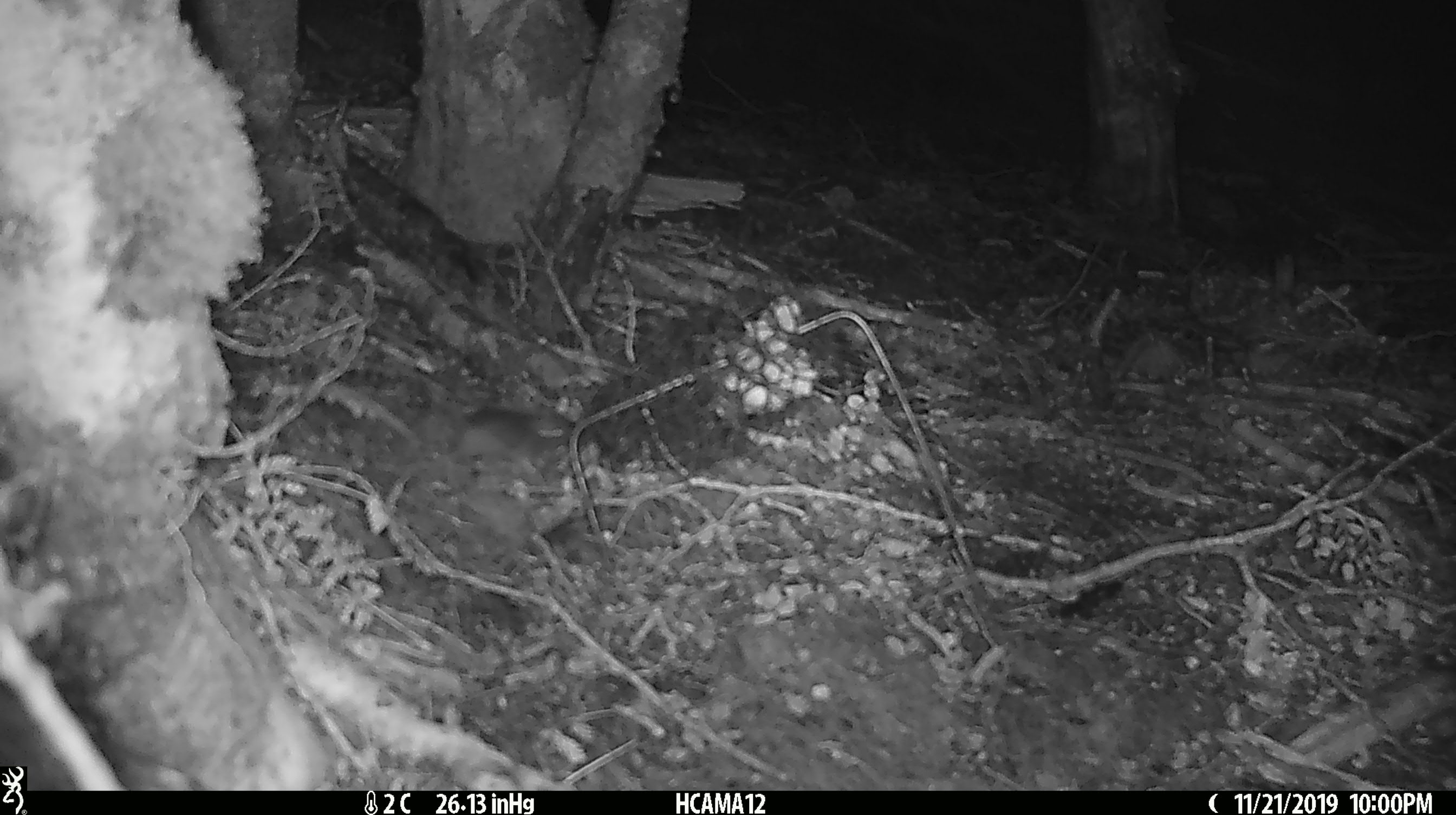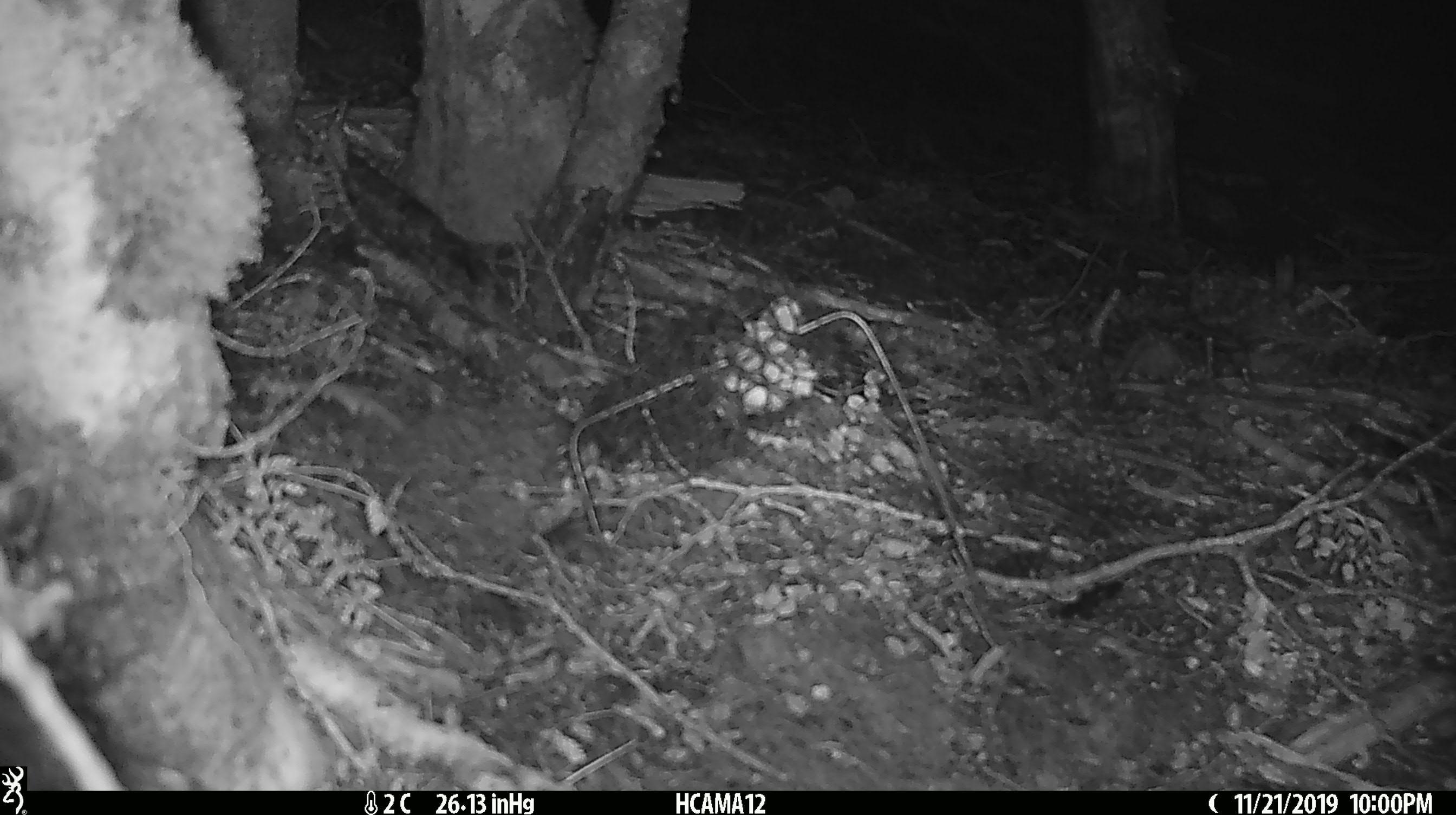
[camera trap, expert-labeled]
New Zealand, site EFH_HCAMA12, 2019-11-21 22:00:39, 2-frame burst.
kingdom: Animalia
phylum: Chordata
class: Mammalia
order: Rodentia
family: Muridae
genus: Mus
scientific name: Mus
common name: mouse